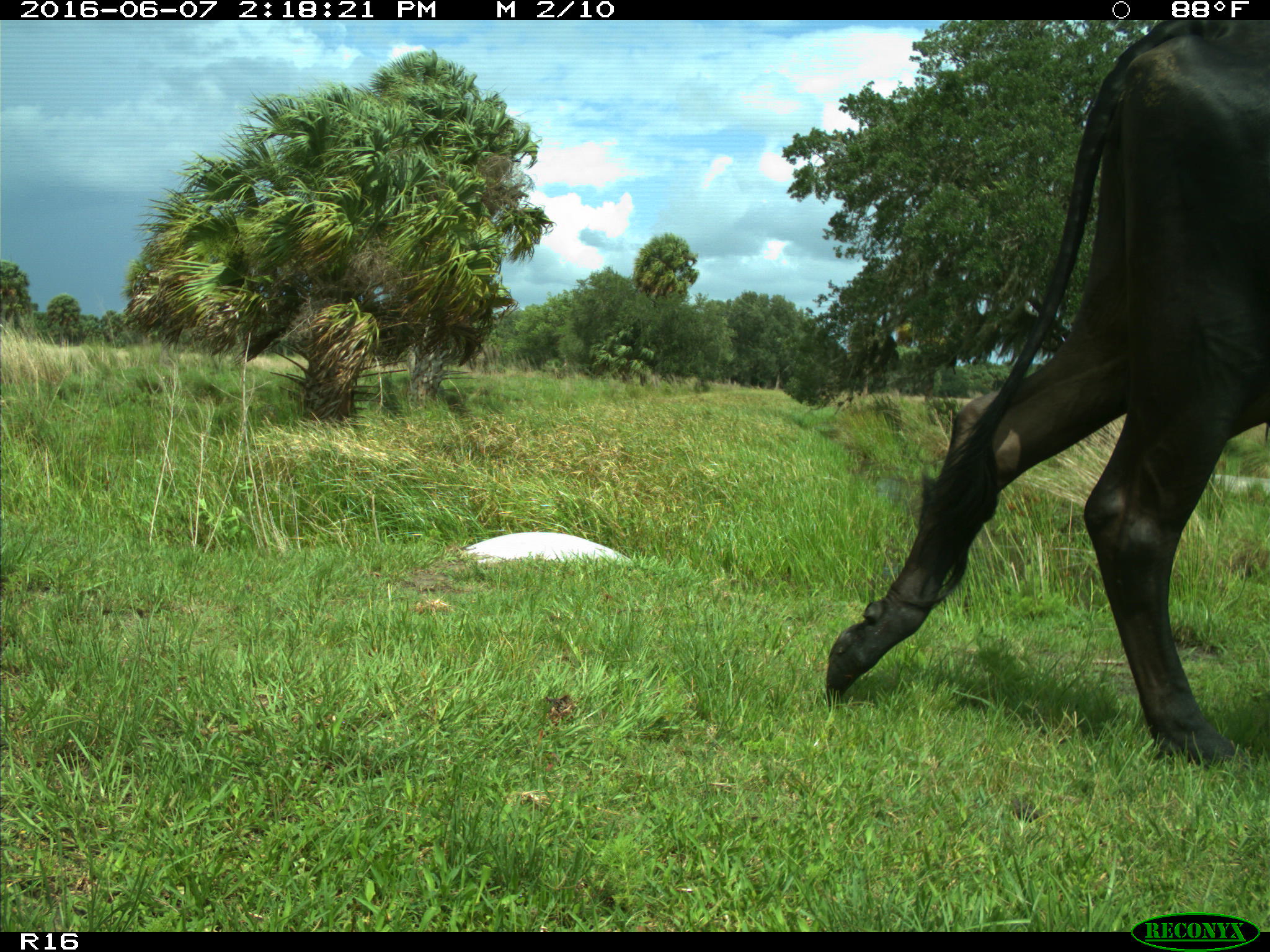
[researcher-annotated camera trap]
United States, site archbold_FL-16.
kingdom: Animalia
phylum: Chordata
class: Mammalia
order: Artiodactyla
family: Bovidae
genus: Bos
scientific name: Bos taurus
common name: domestic cow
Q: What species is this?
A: Bos taurus (domestic cow).